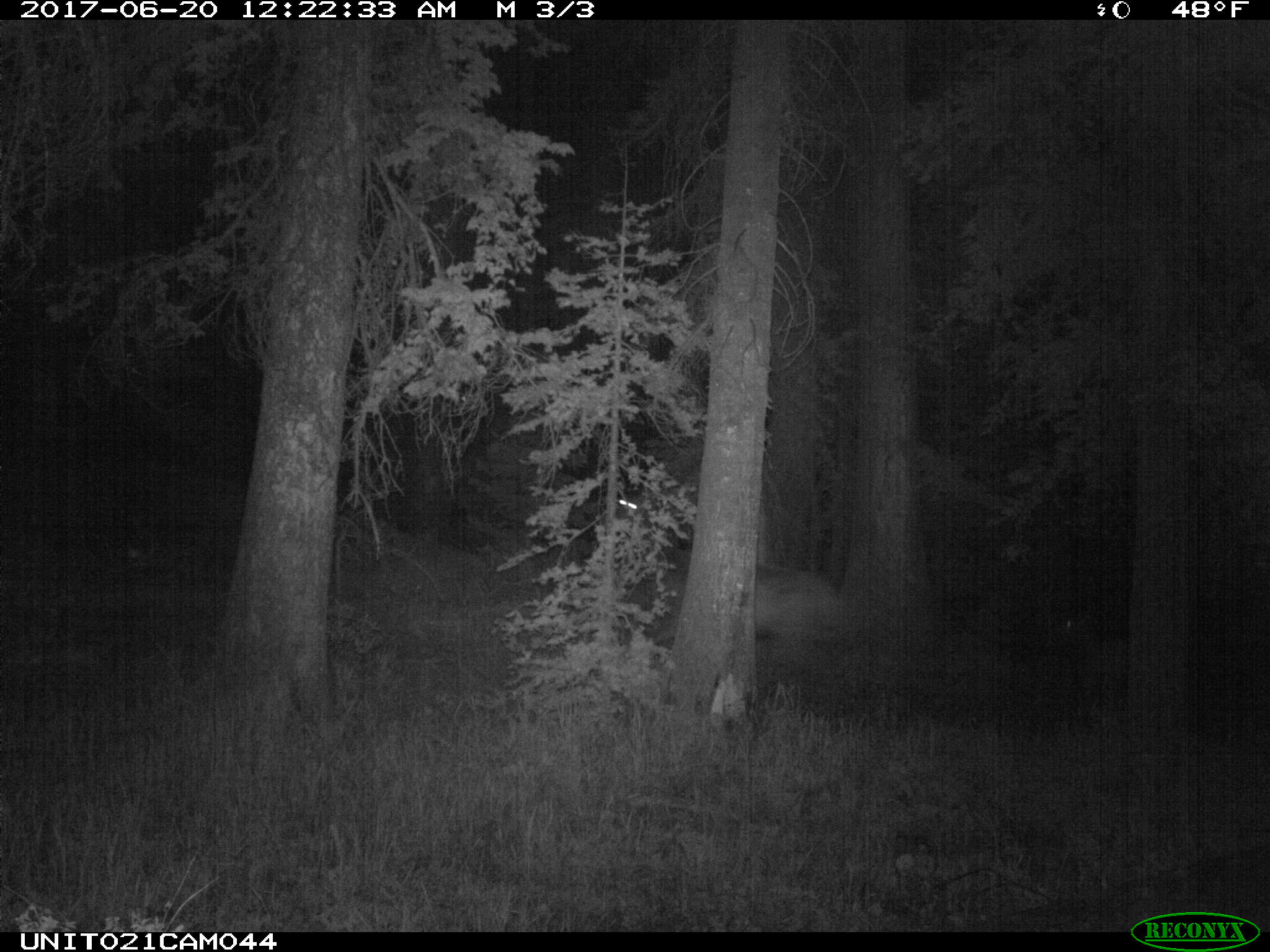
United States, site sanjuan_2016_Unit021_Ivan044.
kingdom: Animalia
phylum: Chordata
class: Mammalia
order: Artiodactyla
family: Cervidae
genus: Cervus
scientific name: Cervus elaphus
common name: red deer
Cervus elaphus (red deer).